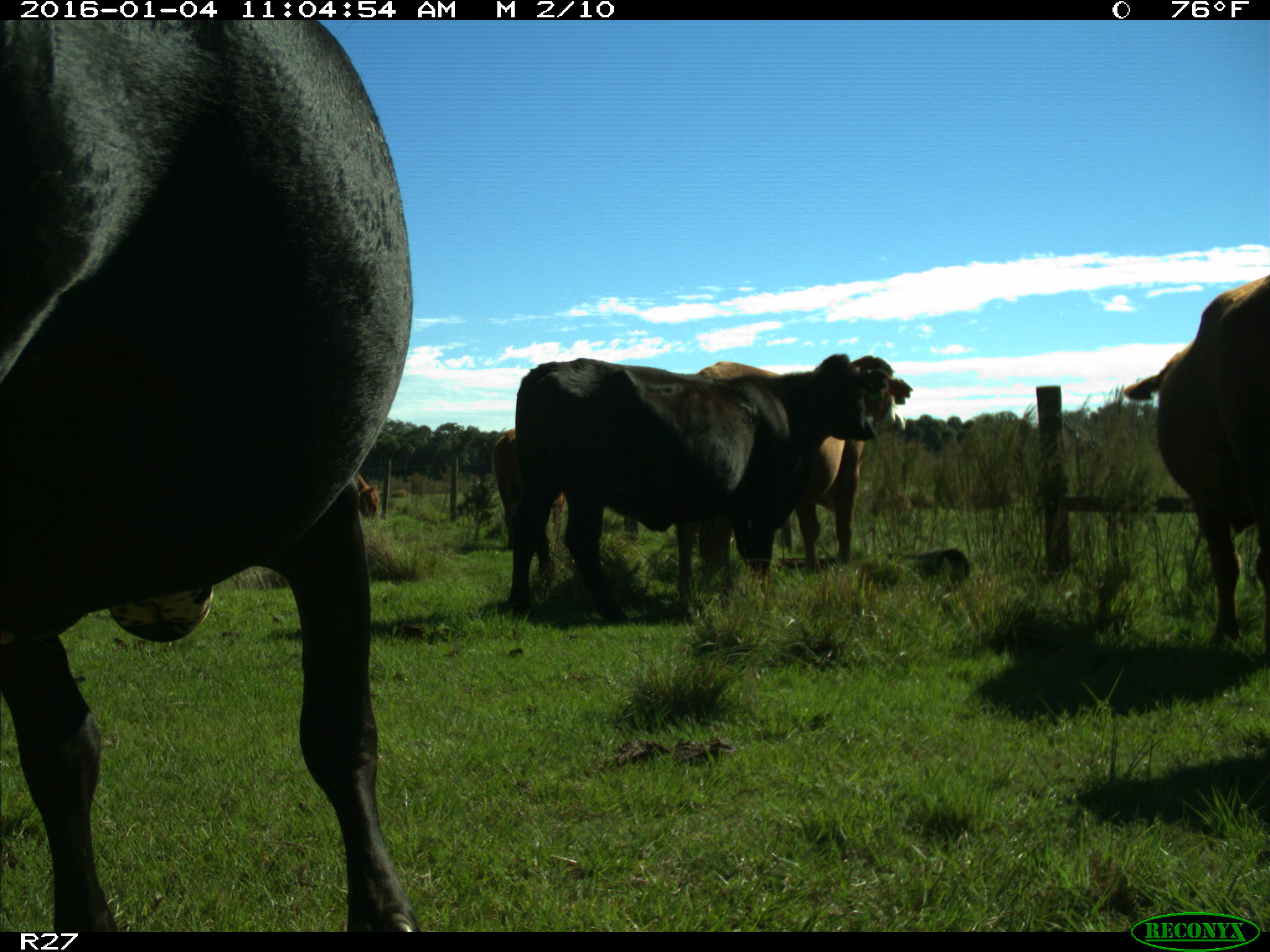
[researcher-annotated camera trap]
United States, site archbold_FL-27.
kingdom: Animalia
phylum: Chordata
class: Mammalia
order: Artiodactyla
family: Bovidae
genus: Bos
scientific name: Bos taurus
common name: domestic cow